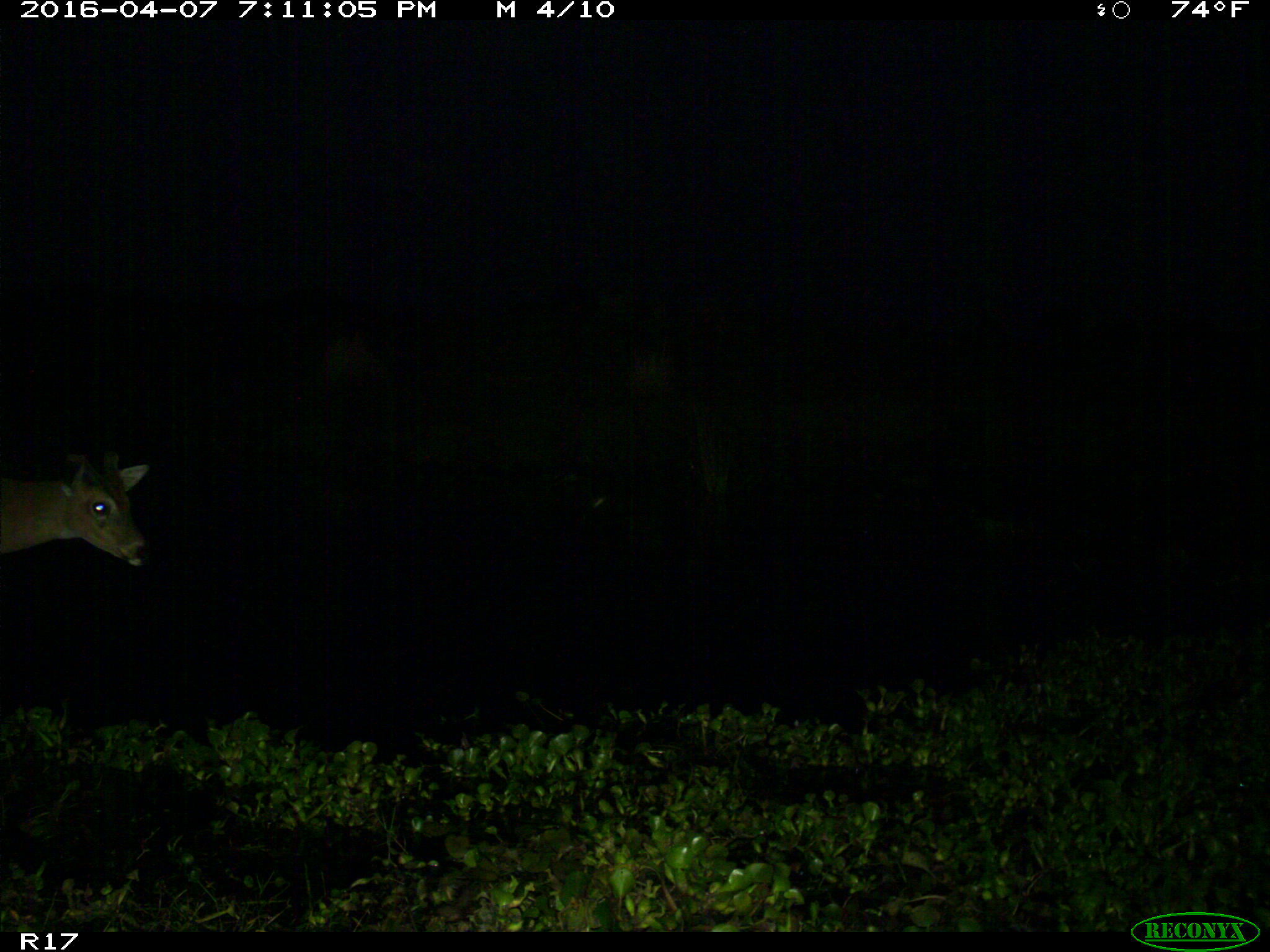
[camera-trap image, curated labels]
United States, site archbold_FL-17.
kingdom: Animalia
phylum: Chordata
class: Mammalia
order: Artiodactyla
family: Cervidae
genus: Odocoileus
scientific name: Odocoileus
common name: deer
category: unidentified deer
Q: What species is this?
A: Unidentified deer (deer) (Odocoileus).